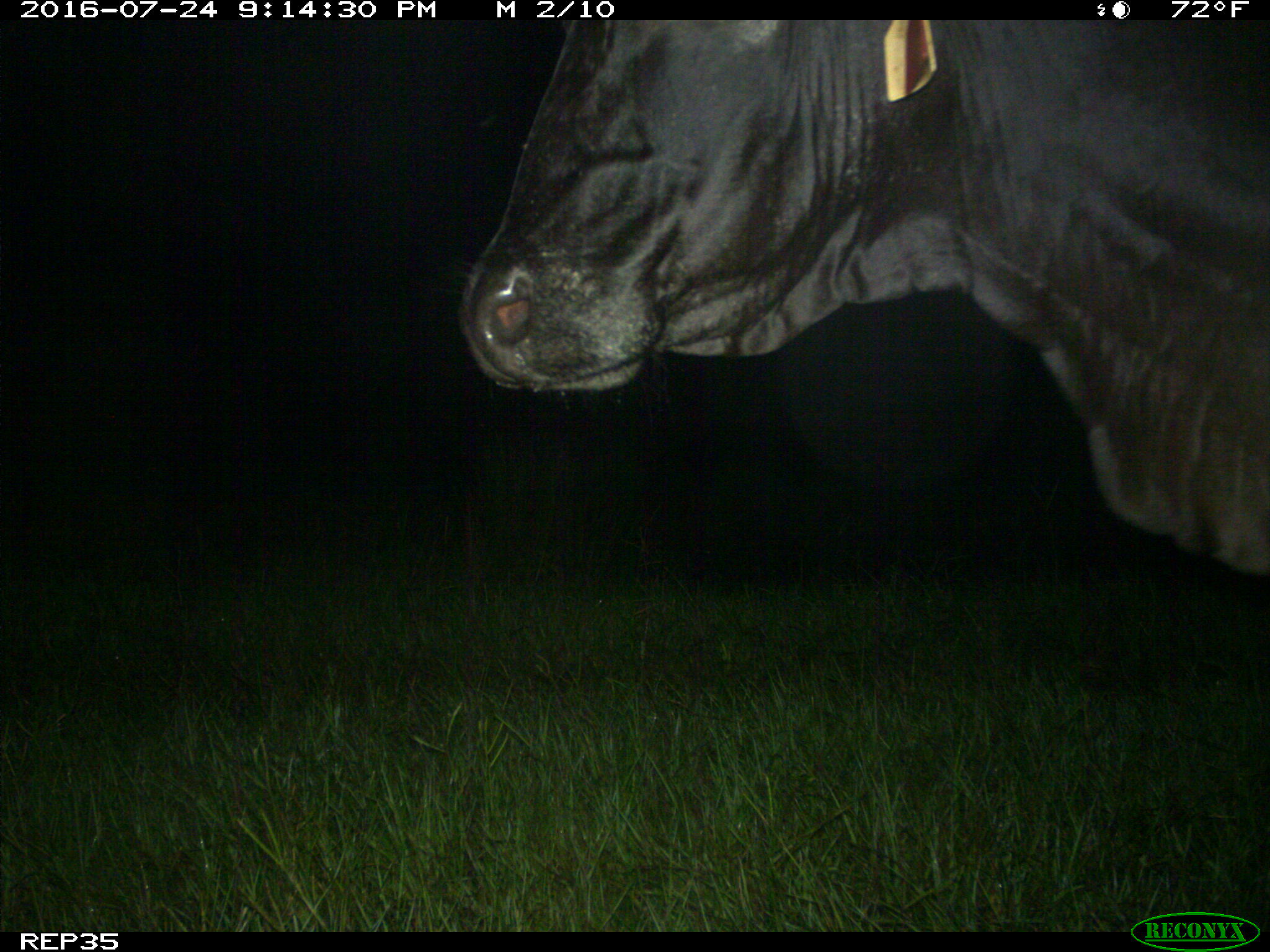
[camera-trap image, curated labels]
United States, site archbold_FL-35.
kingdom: Animalia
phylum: Chordata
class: Mammalia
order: Artiodactyla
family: Bovidae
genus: Bos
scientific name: Bos taurus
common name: domestic cow